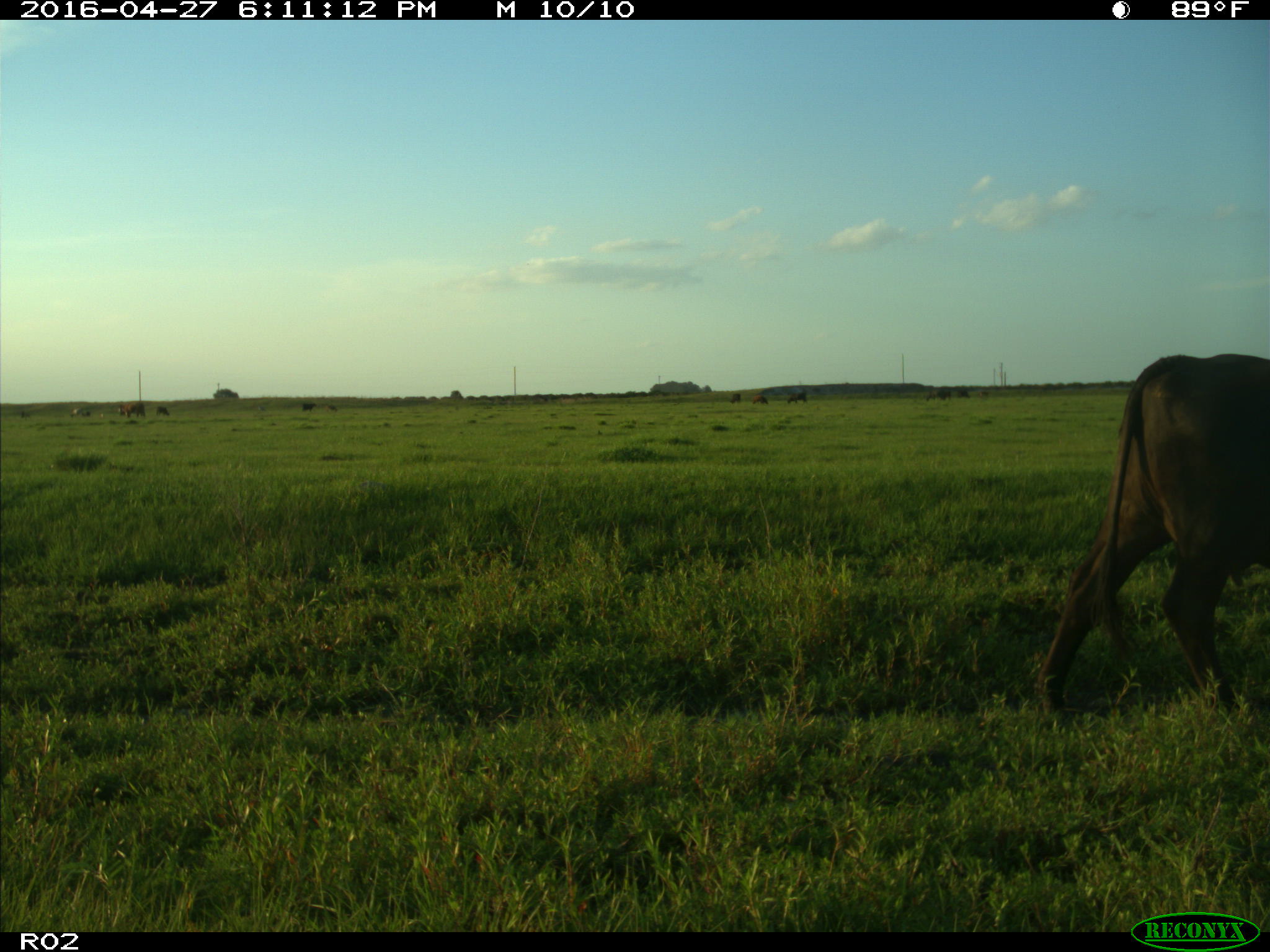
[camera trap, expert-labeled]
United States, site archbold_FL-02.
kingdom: Animalia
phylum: Chordata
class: Mammalia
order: Artiodactyla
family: Bovidae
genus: Bos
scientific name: Bos taurus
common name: domestic cow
Bos taurus (domestic cow).